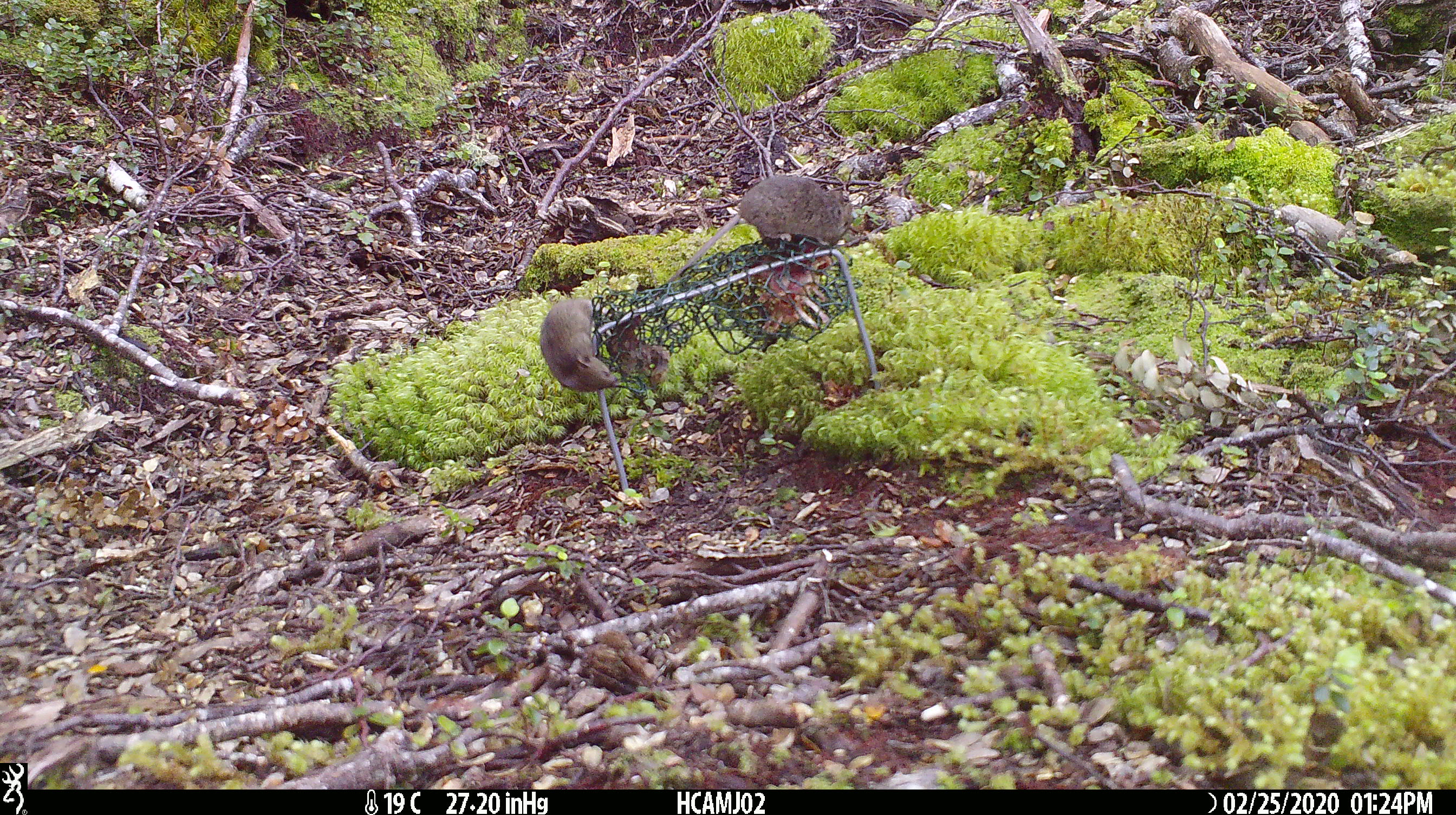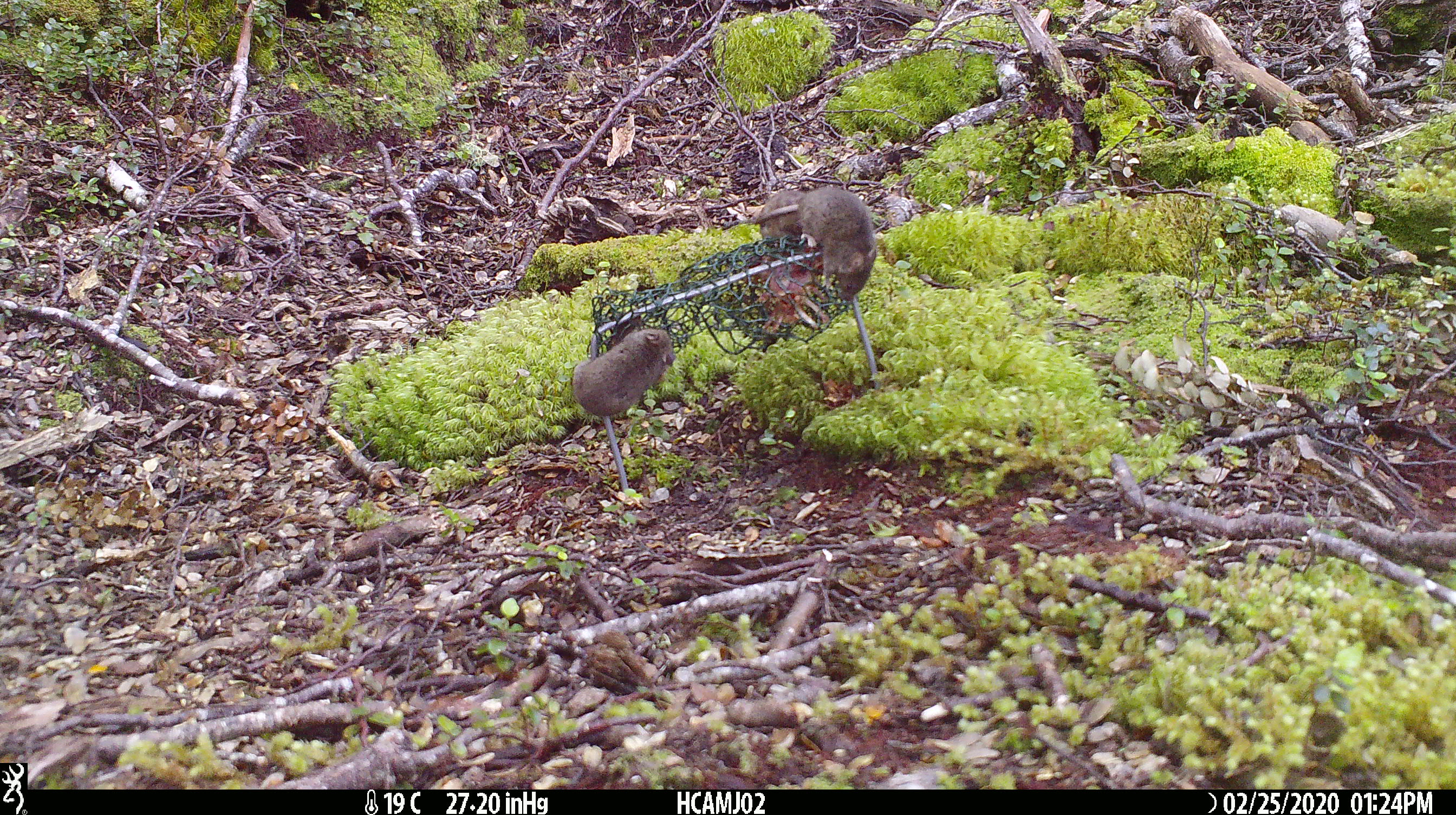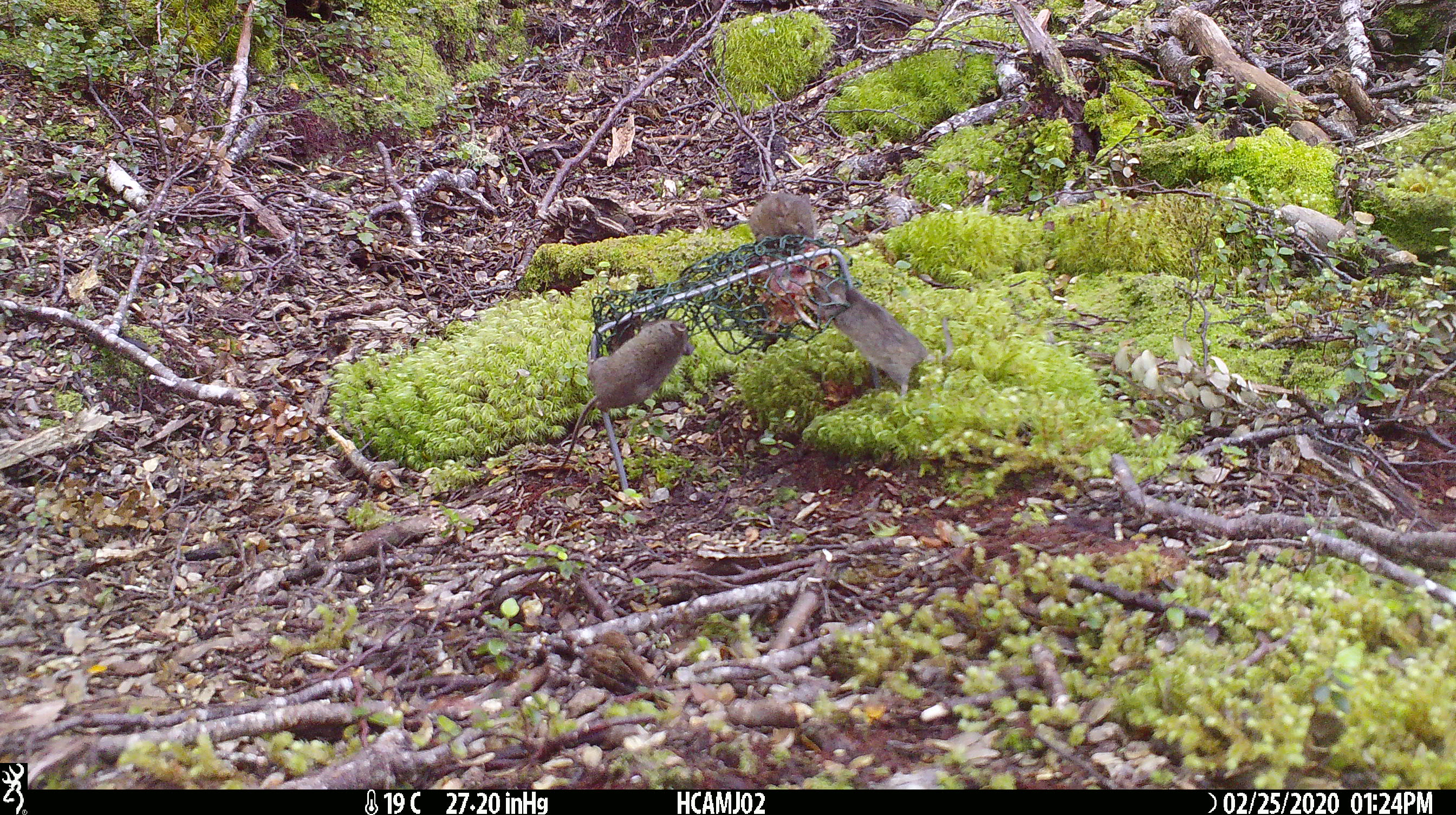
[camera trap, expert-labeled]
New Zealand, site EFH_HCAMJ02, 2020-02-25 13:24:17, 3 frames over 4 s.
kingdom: Animalia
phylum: Chordata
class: Mammalia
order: Rodentia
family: Muridae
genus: Mus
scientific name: Mus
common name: mouse